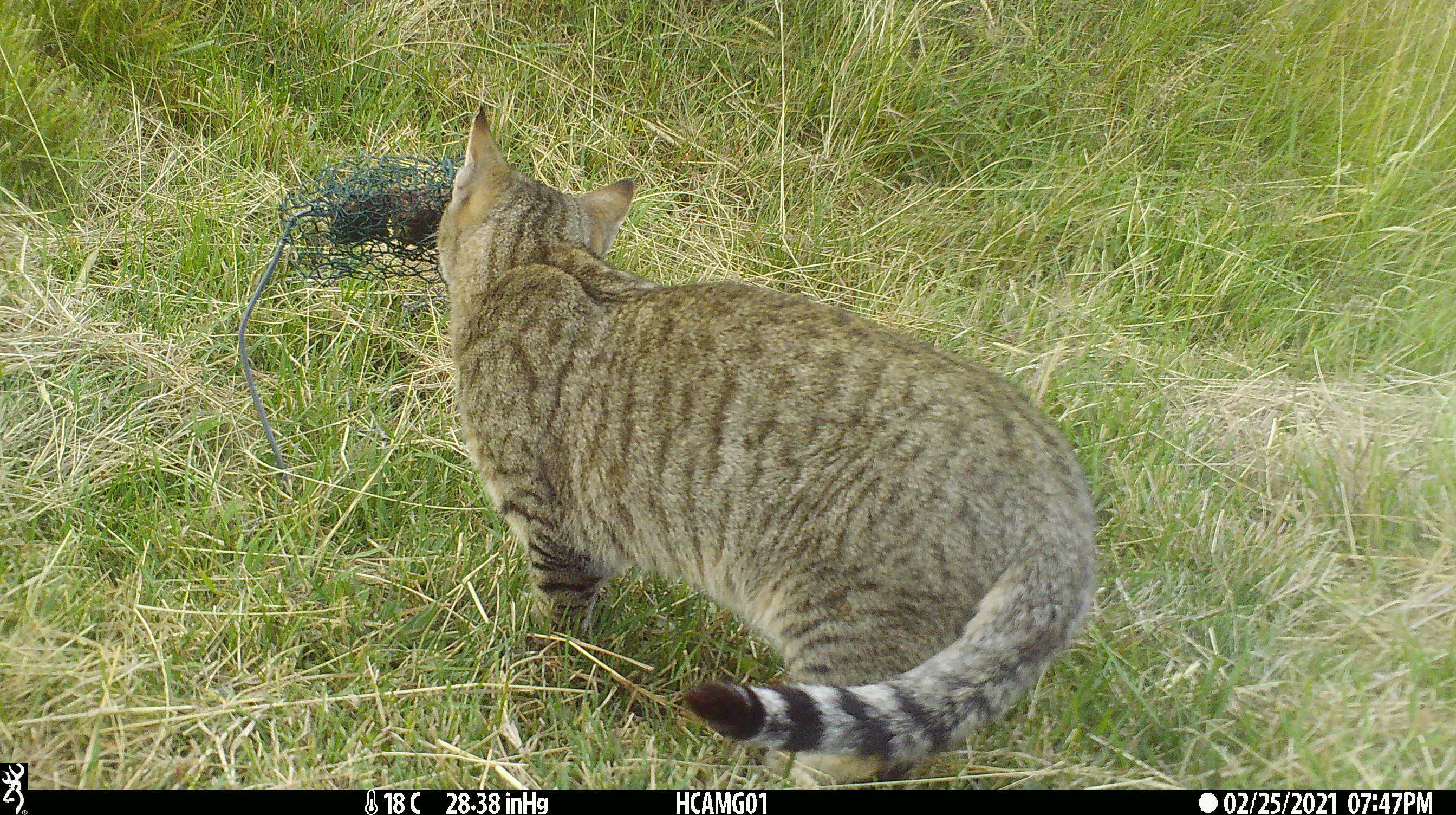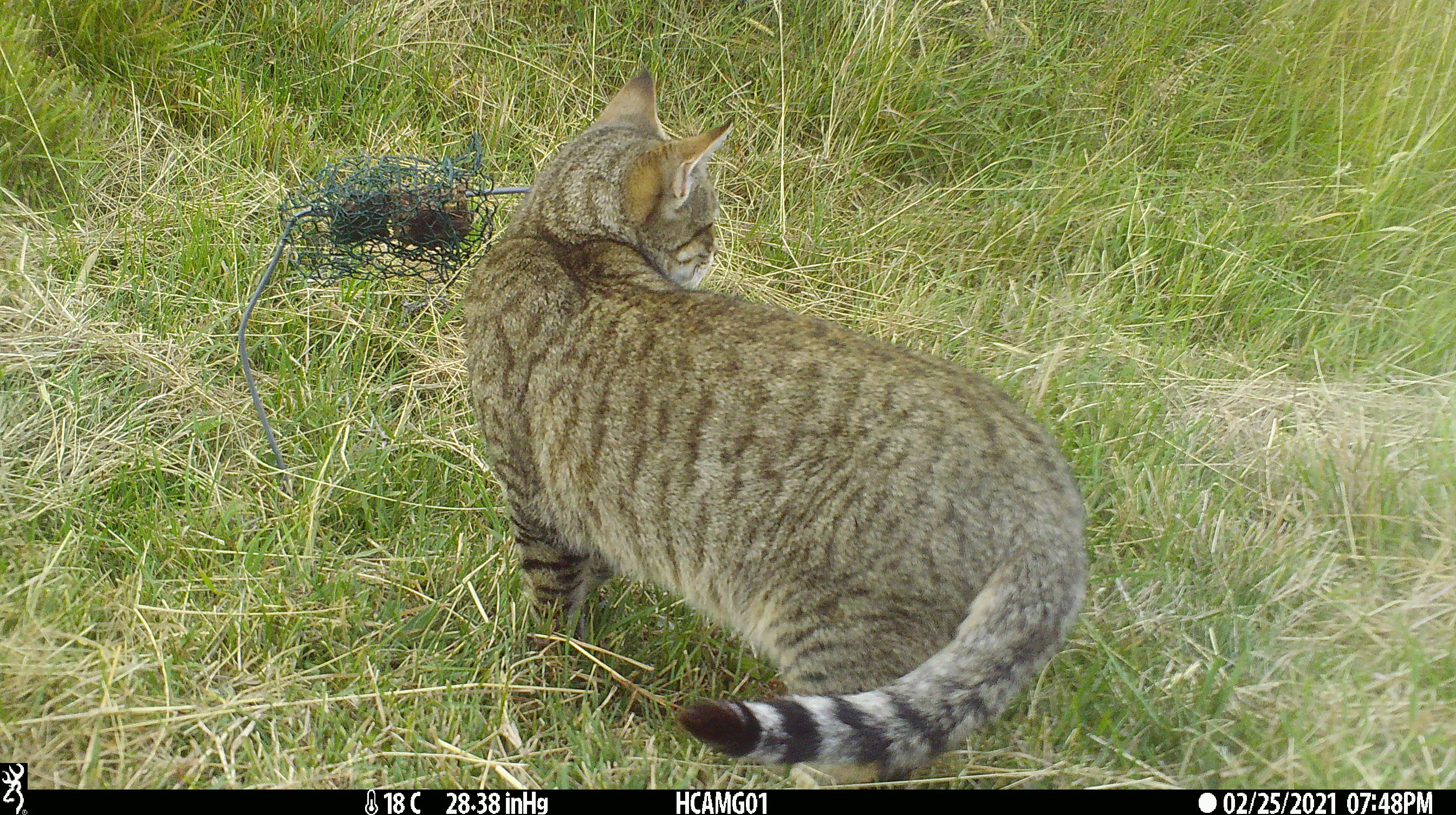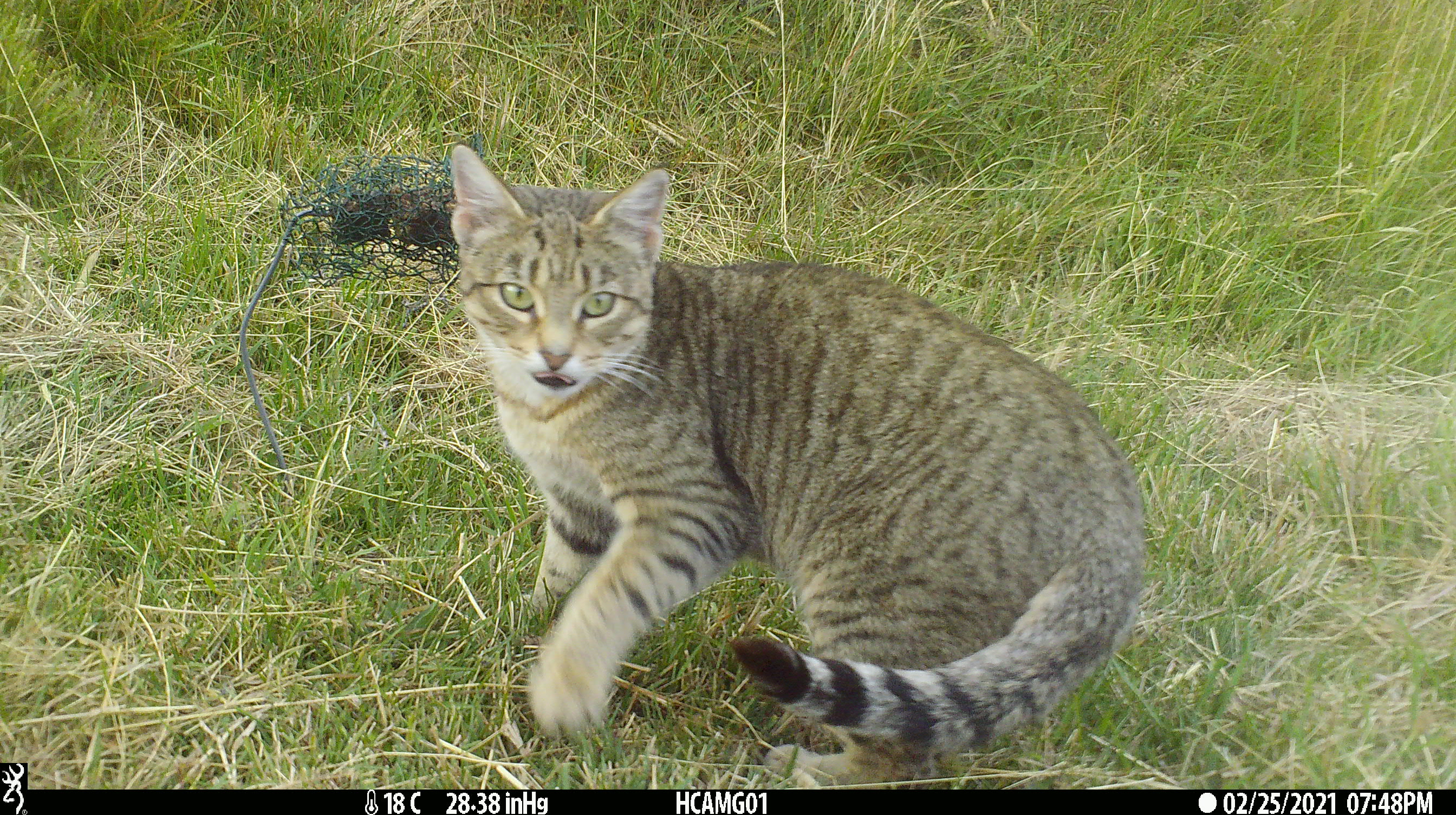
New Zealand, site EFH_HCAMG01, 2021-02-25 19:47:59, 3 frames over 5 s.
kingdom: Animalia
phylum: Chordata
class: Mammalia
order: Carnivora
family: Felidae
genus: Felis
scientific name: Felis catus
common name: domestic cat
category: cat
Cat (domestic cat) (Felis catus).